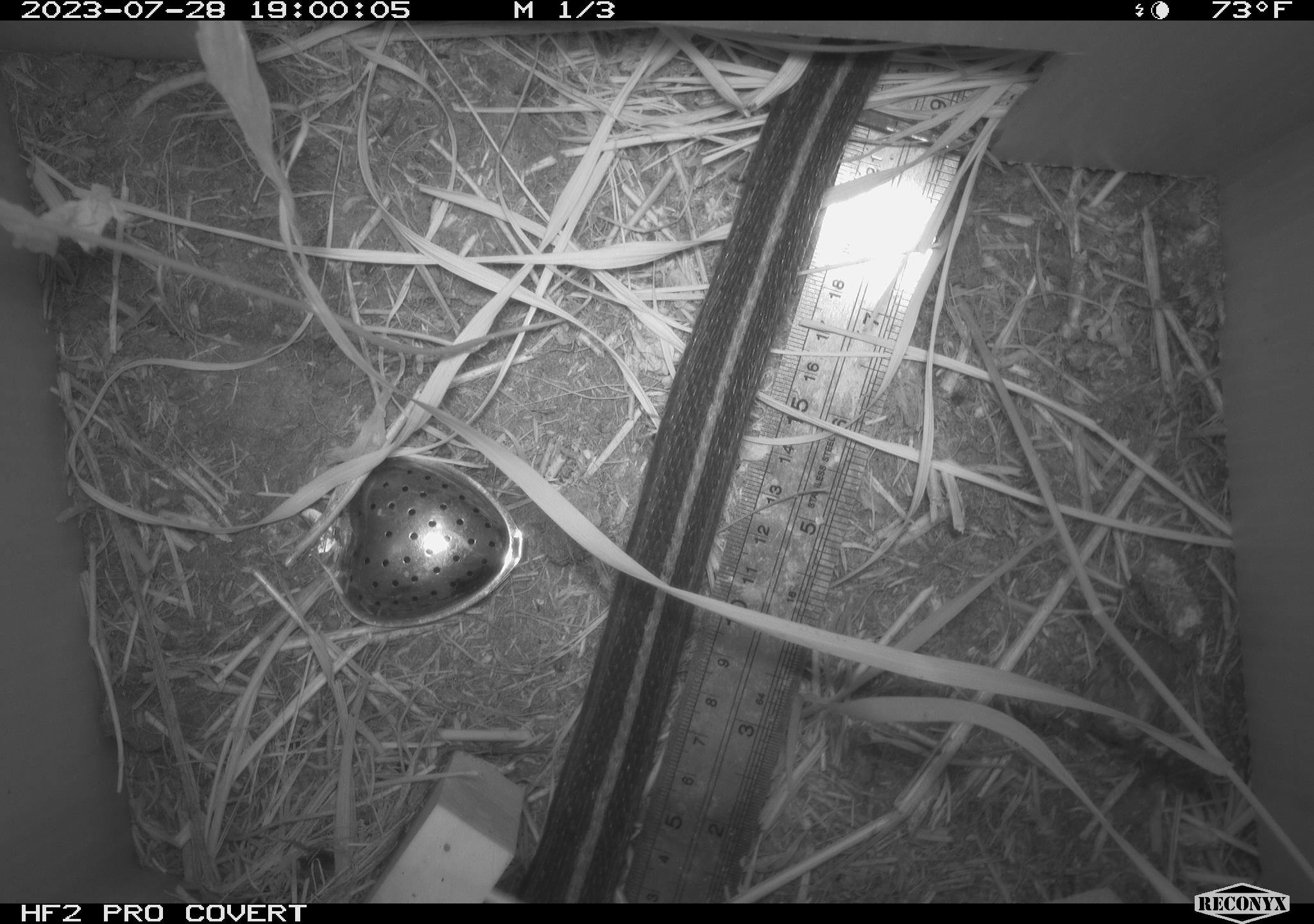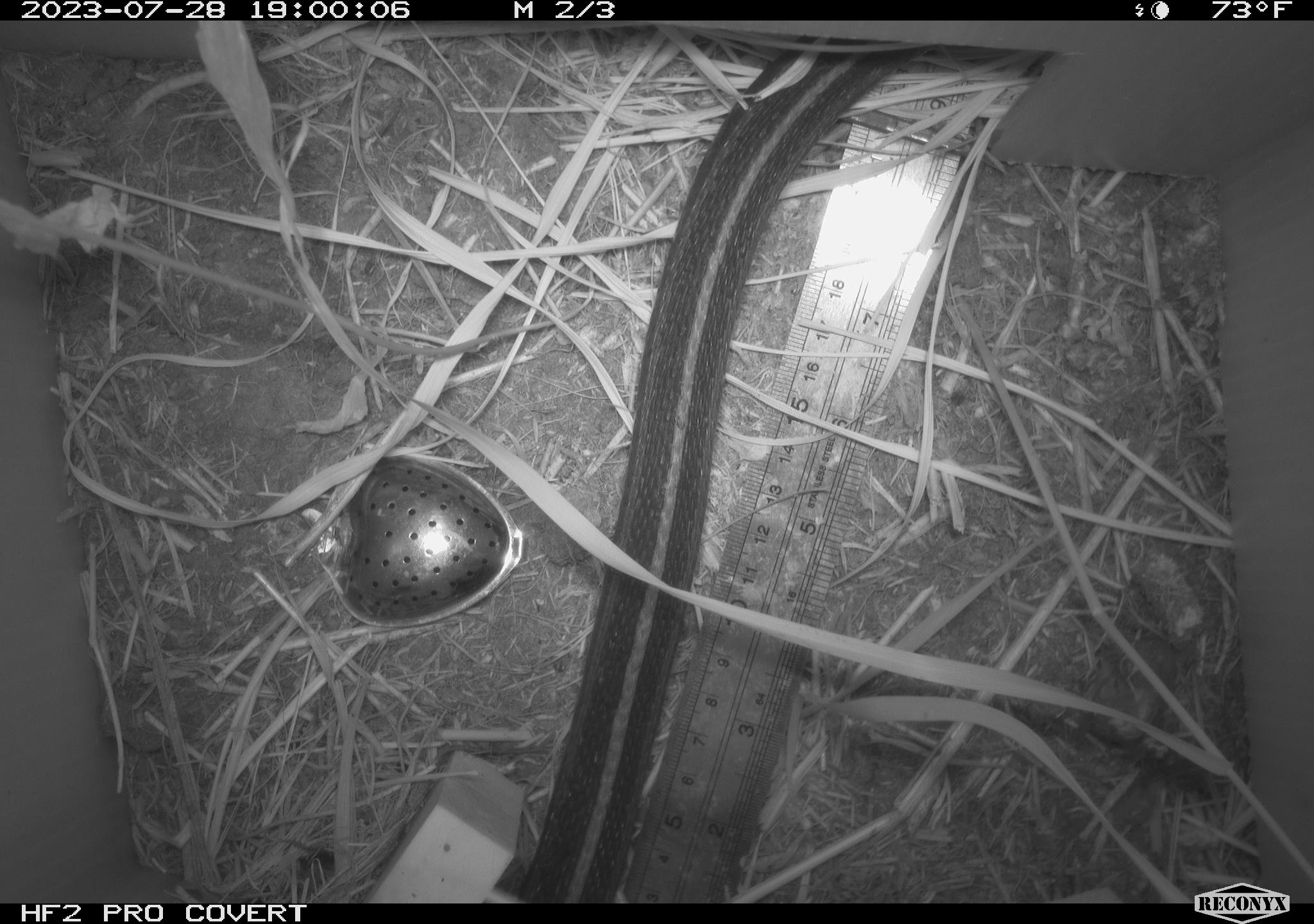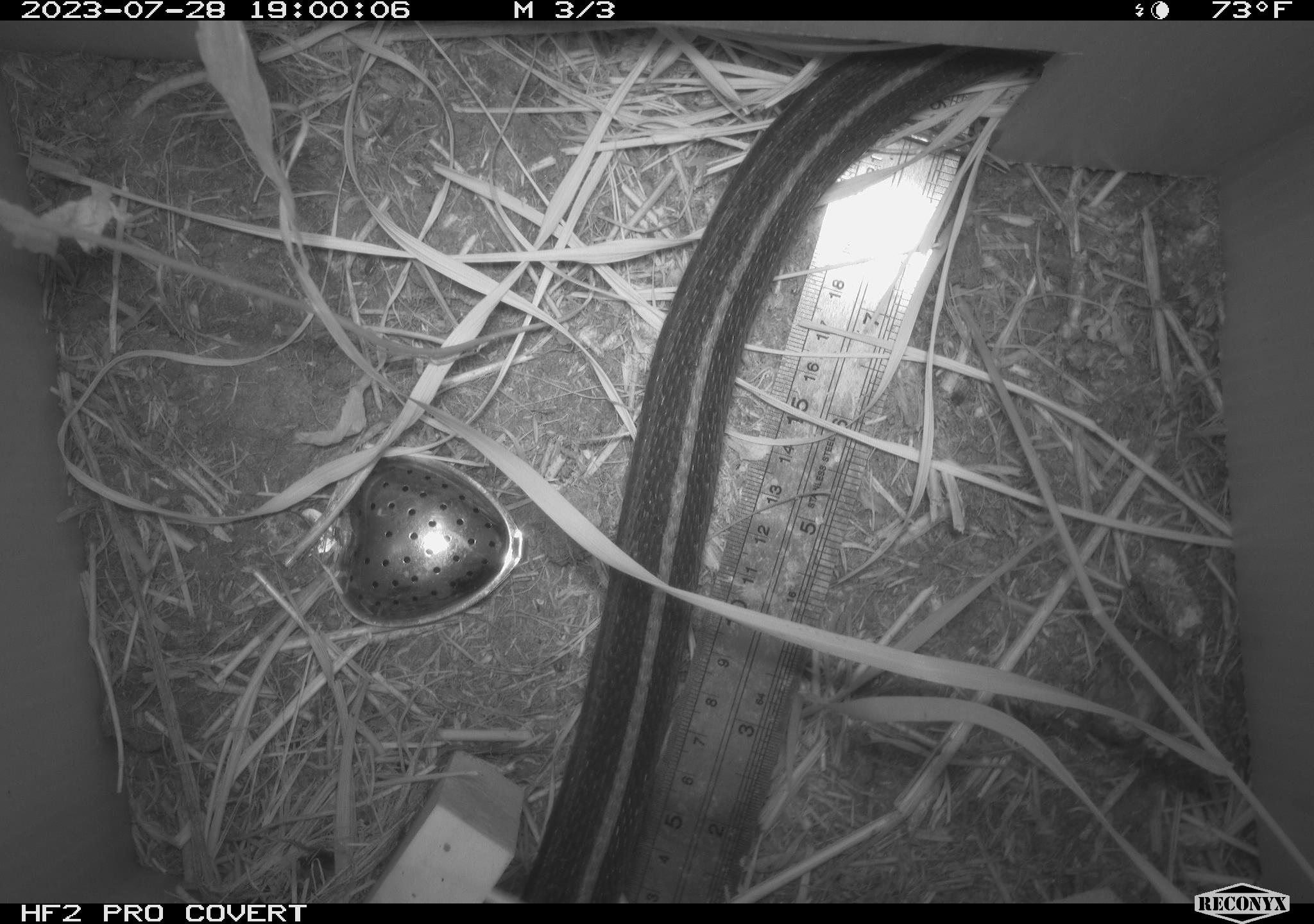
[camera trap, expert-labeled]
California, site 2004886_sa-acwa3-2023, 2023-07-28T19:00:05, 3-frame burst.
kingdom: Animalia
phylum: Chordata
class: Reptilia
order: Squamata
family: Colubridae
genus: Thamnophis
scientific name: Thamnophis sirtalis fitchi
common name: valley garter snake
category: valley gartersnake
Valley gartersnake (valley garter snake) (Thamnophis sirtalis fitchi).